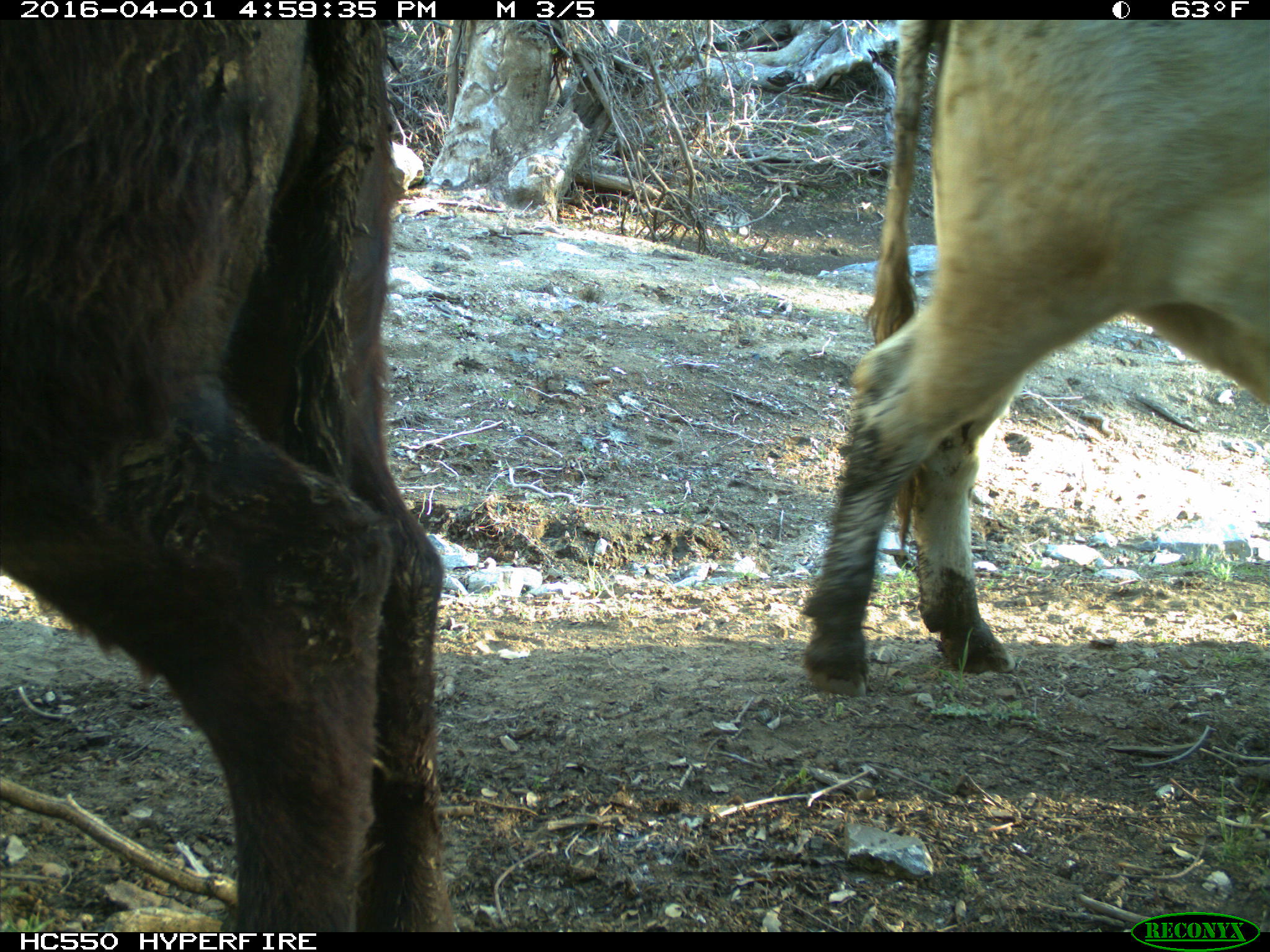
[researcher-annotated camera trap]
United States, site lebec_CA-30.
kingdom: Animalia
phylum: Chordata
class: Mammalia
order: Artiodactyla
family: Bovidae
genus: Bos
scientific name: Bos taurus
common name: domestic cow